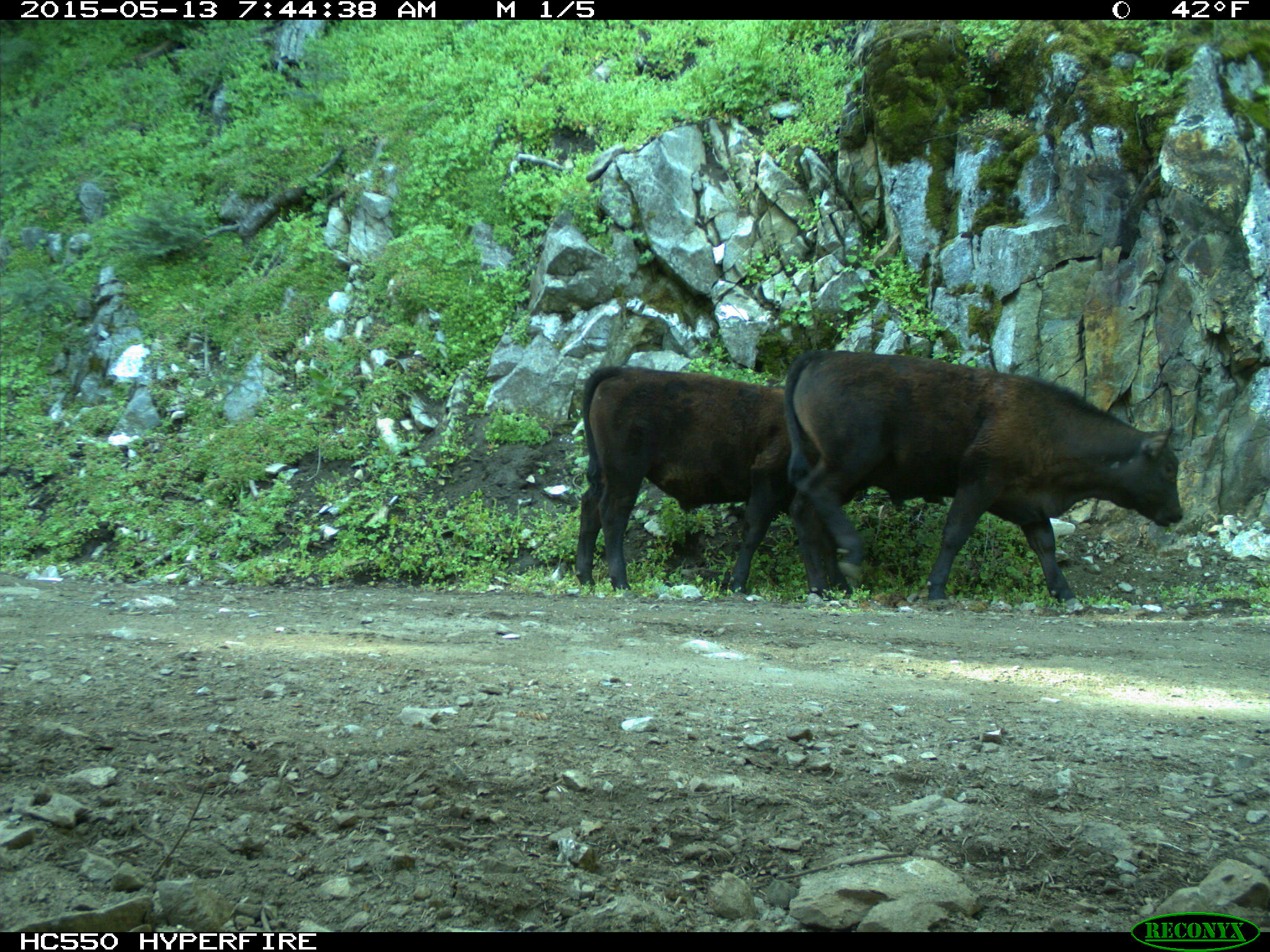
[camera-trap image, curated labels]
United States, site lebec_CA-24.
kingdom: Animalia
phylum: Chordata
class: Mammalia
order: Artiodactyla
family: Bovidae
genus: Bos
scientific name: Bos taurus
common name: domestic cow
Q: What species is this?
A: Bos taurus (domestic cow).